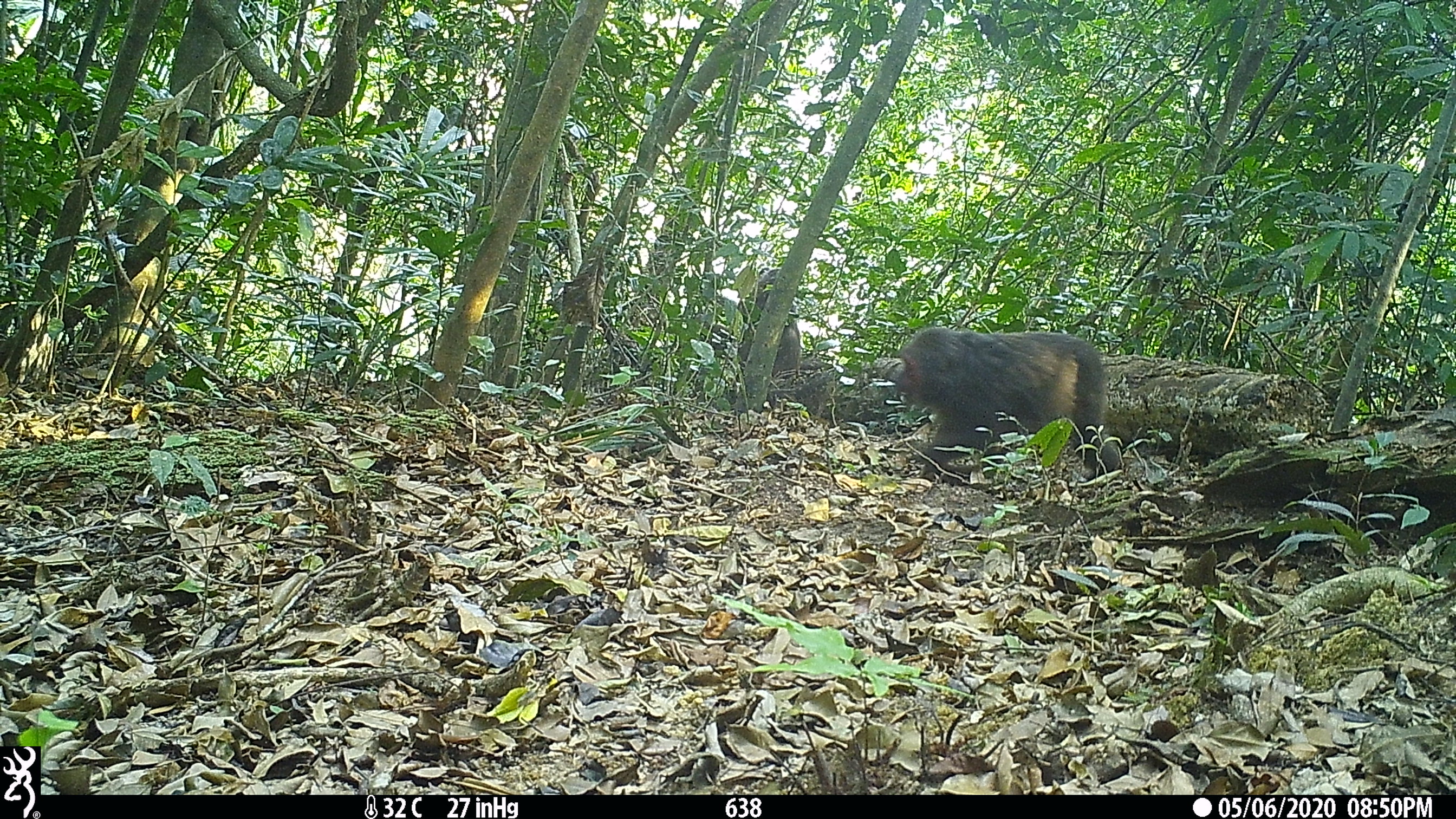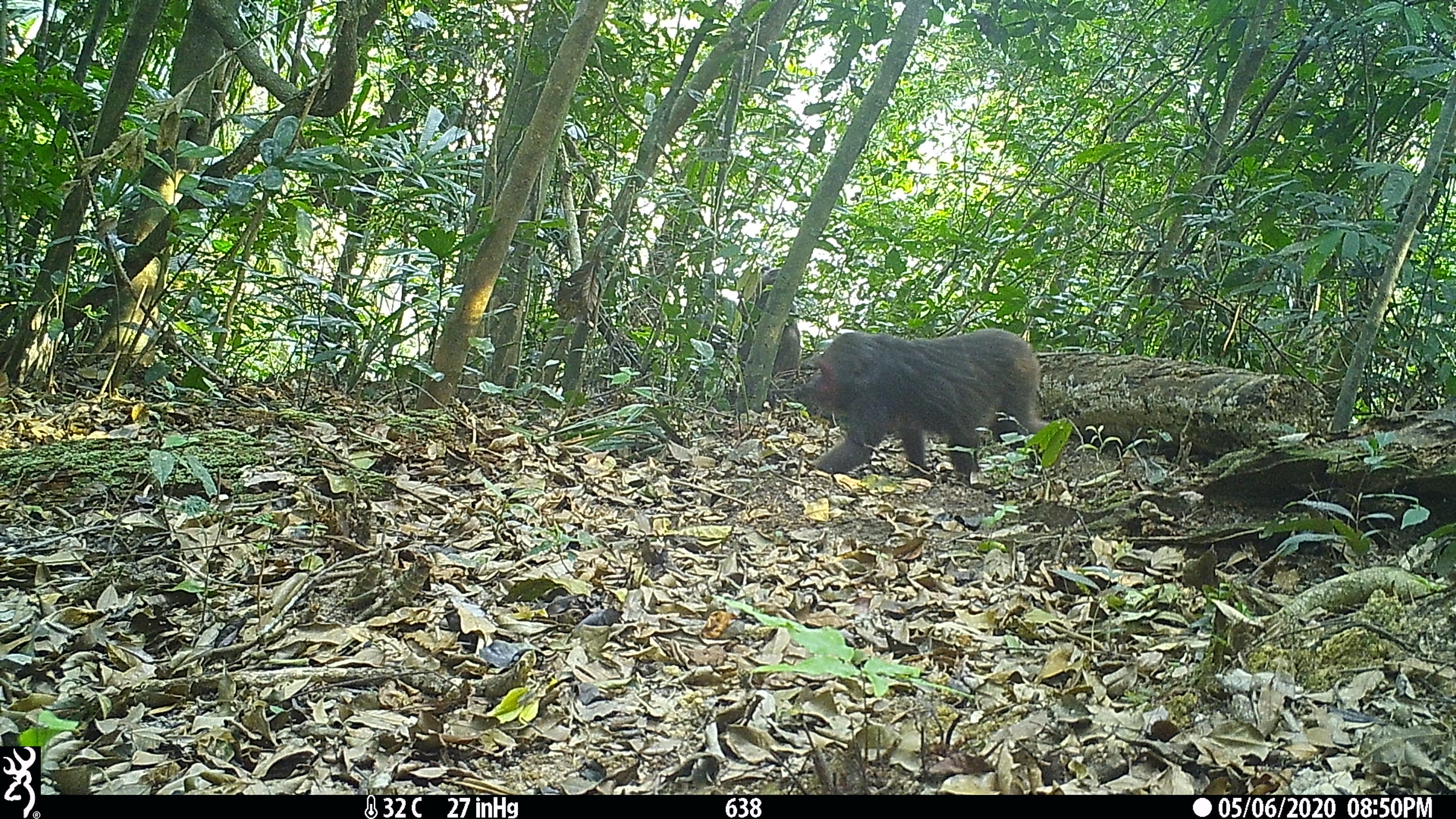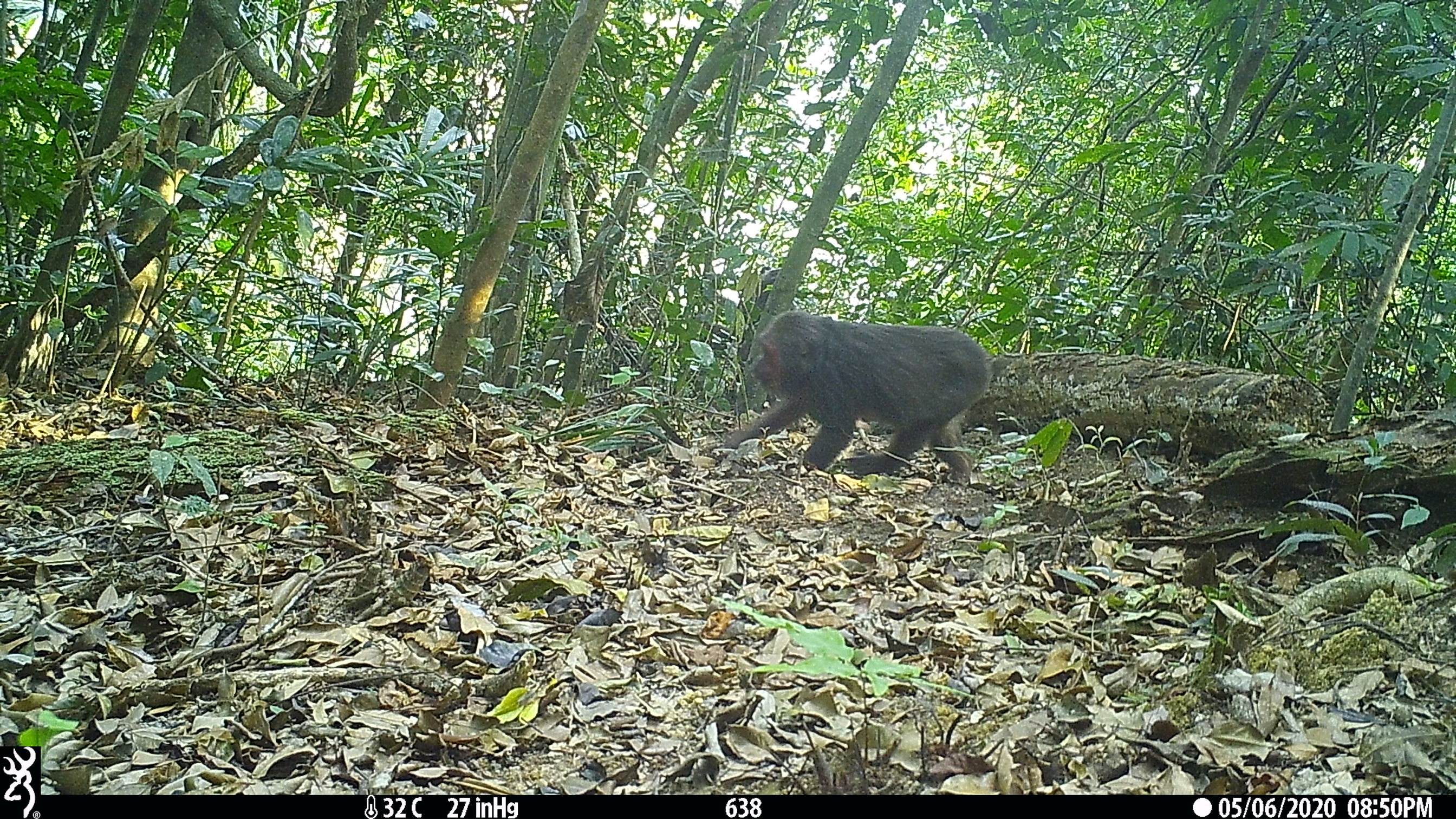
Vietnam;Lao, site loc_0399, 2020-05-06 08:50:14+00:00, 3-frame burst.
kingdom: Animalia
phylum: Chordata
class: Mammalia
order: Primates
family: Cercopithecidae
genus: Macaca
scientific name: Macaca arctoides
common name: stump-tailed macaque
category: stump tailed macaque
Stump tailed macaque (stump-tailed macaque) (Macaca arctoides). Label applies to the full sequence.